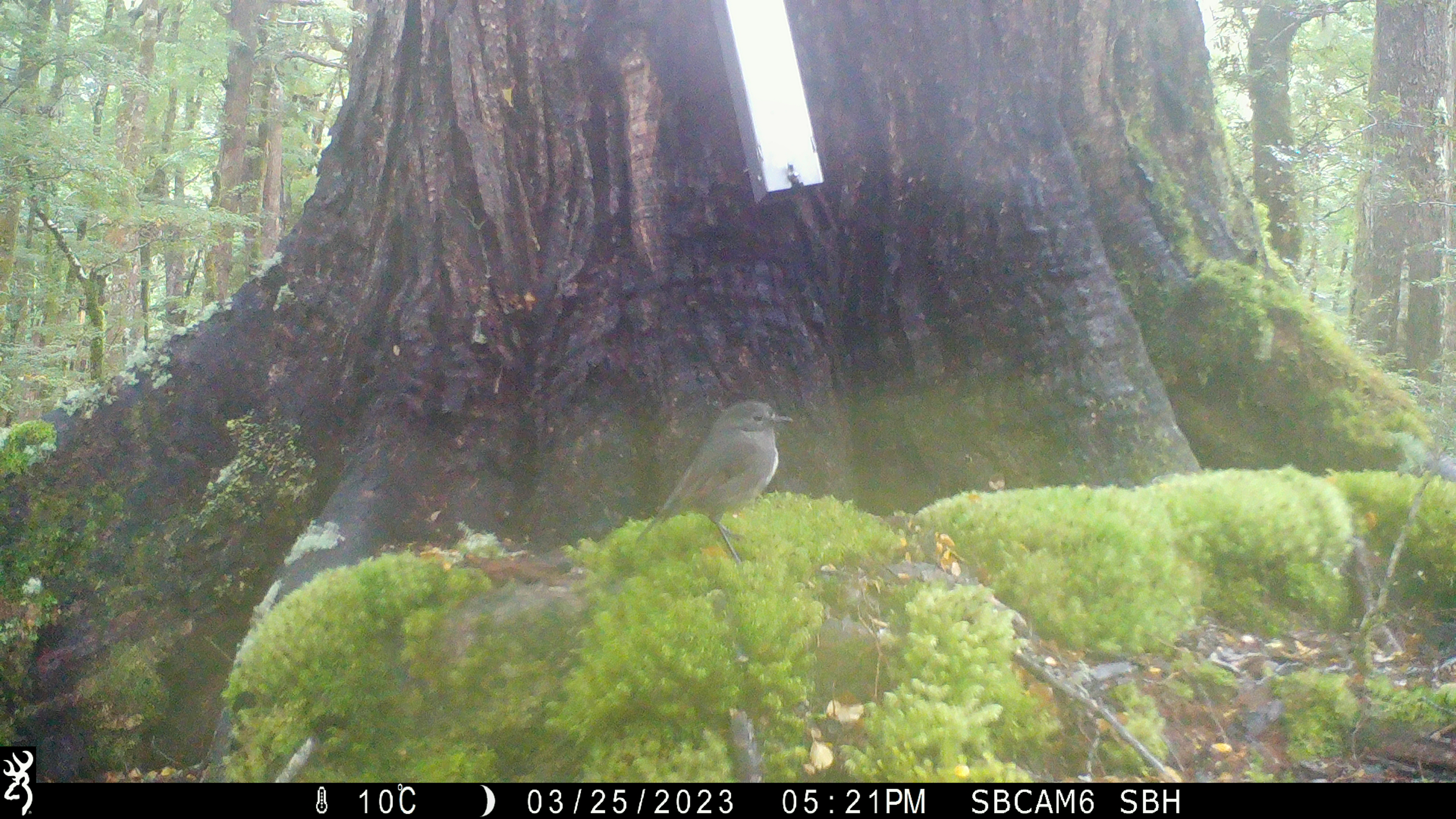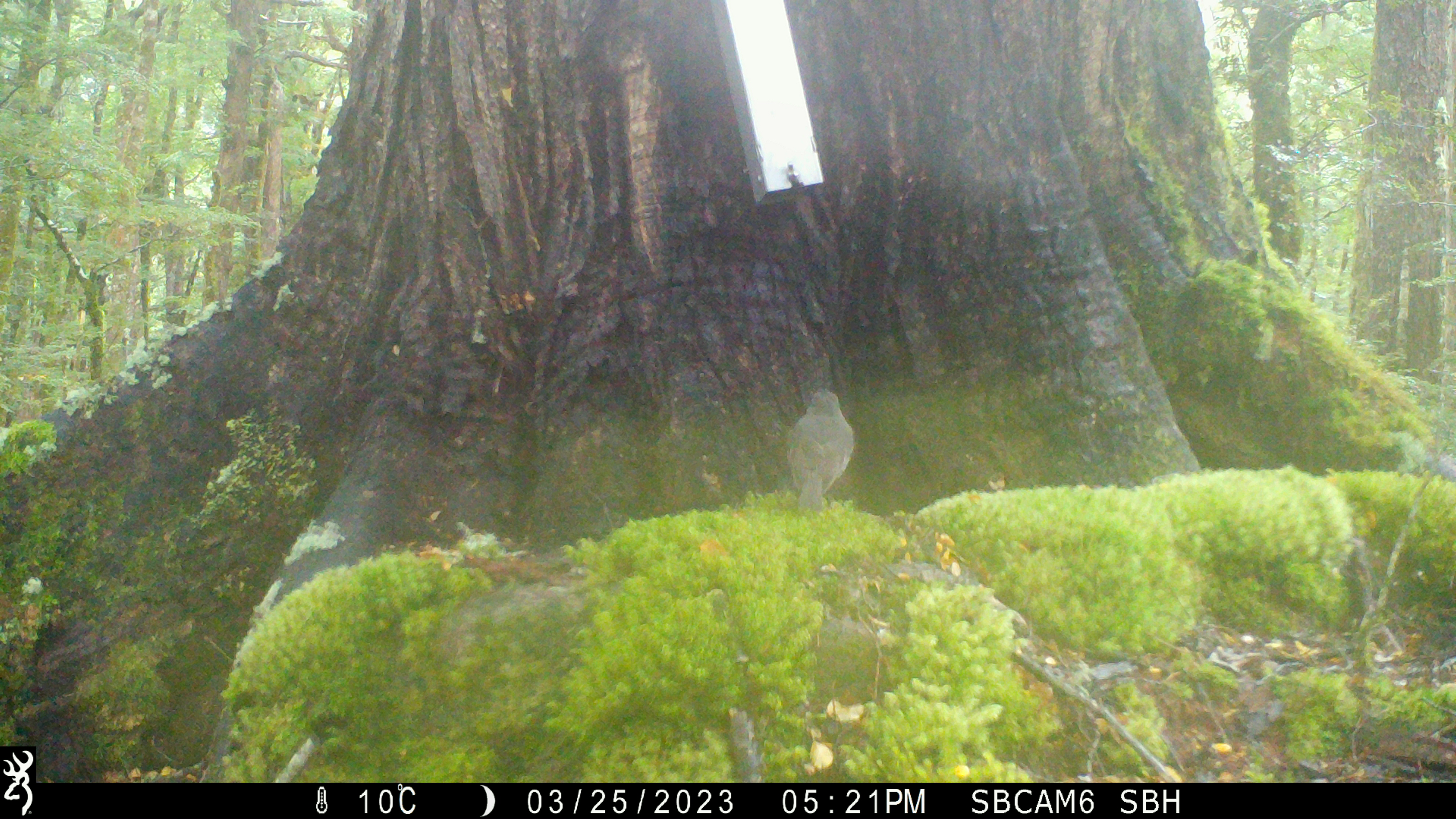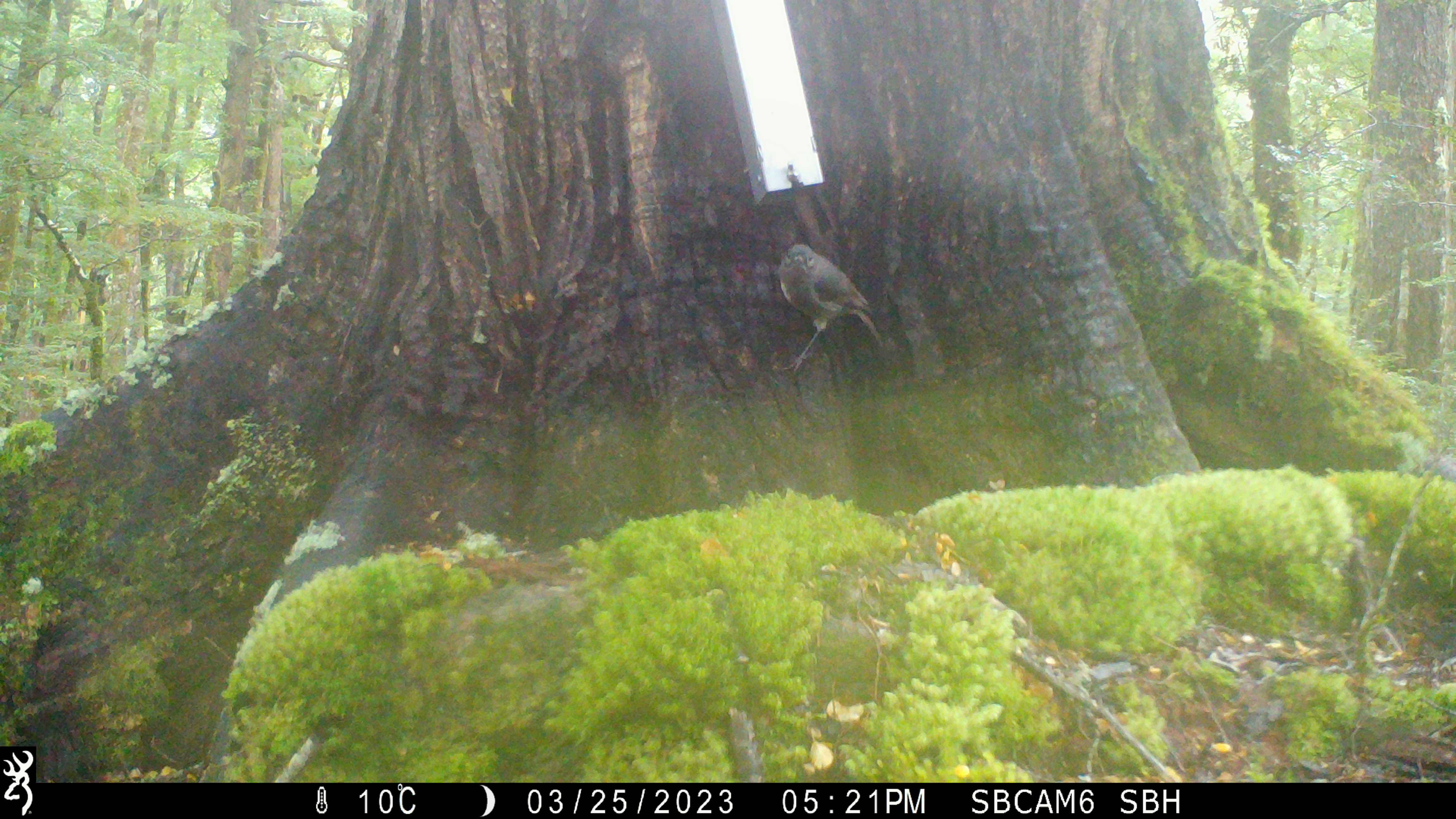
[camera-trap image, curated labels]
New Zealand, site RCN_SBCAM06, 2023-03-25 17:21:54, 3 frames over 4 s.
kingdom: Animalia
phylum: Chordata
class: Aves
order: Passeriformes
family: Petroicidae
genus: Petroica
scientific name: Petroica australis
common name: new zealand robin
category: robin